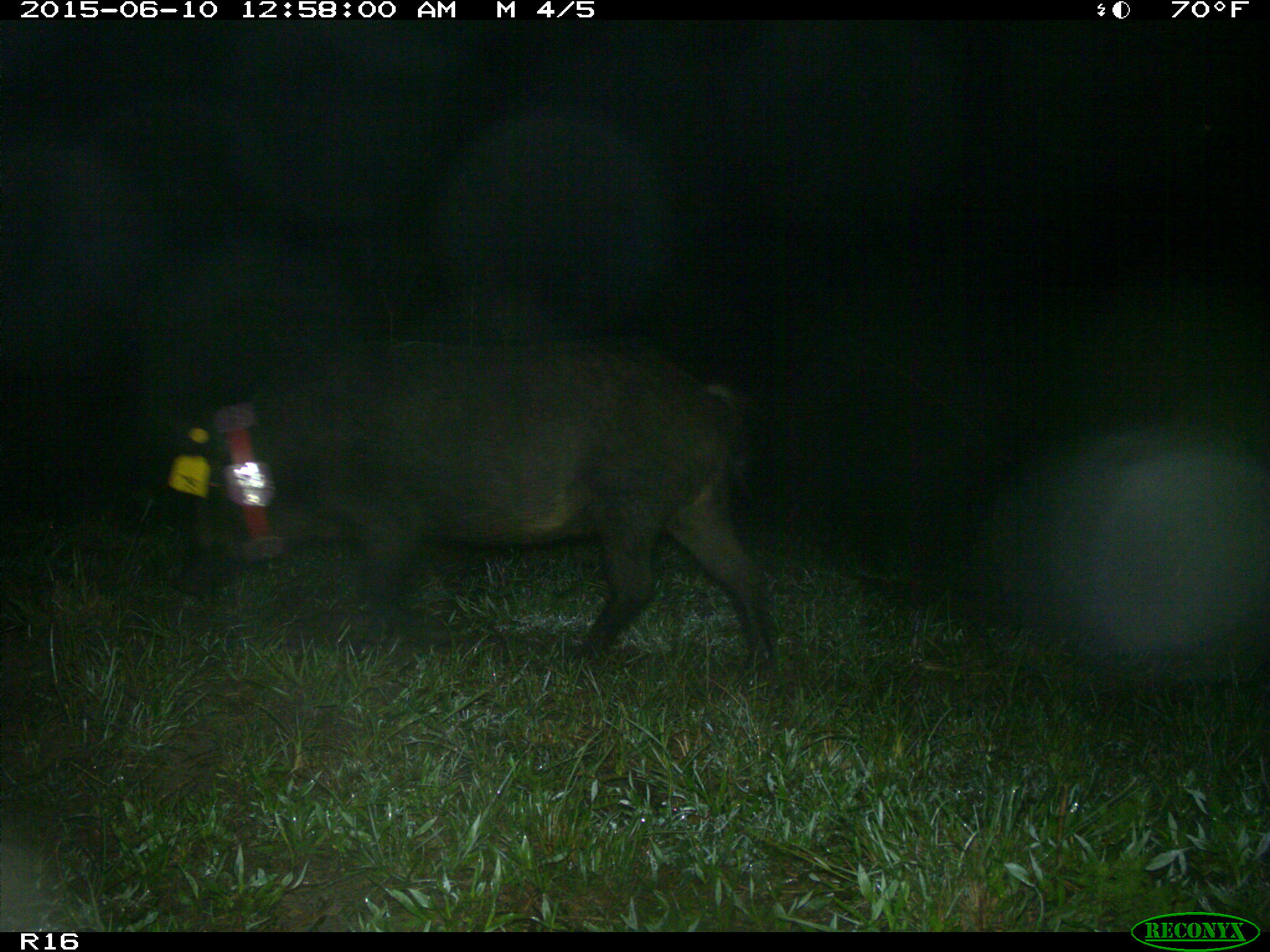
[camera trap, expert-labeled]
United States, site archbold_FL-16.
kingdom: Animalia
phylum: Chordata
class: Mammalia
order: Artiodactyla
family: Suidae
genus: Sus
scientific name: Sus scrofa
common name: wild boar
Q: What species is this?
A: Sus scrofa (wild boar).